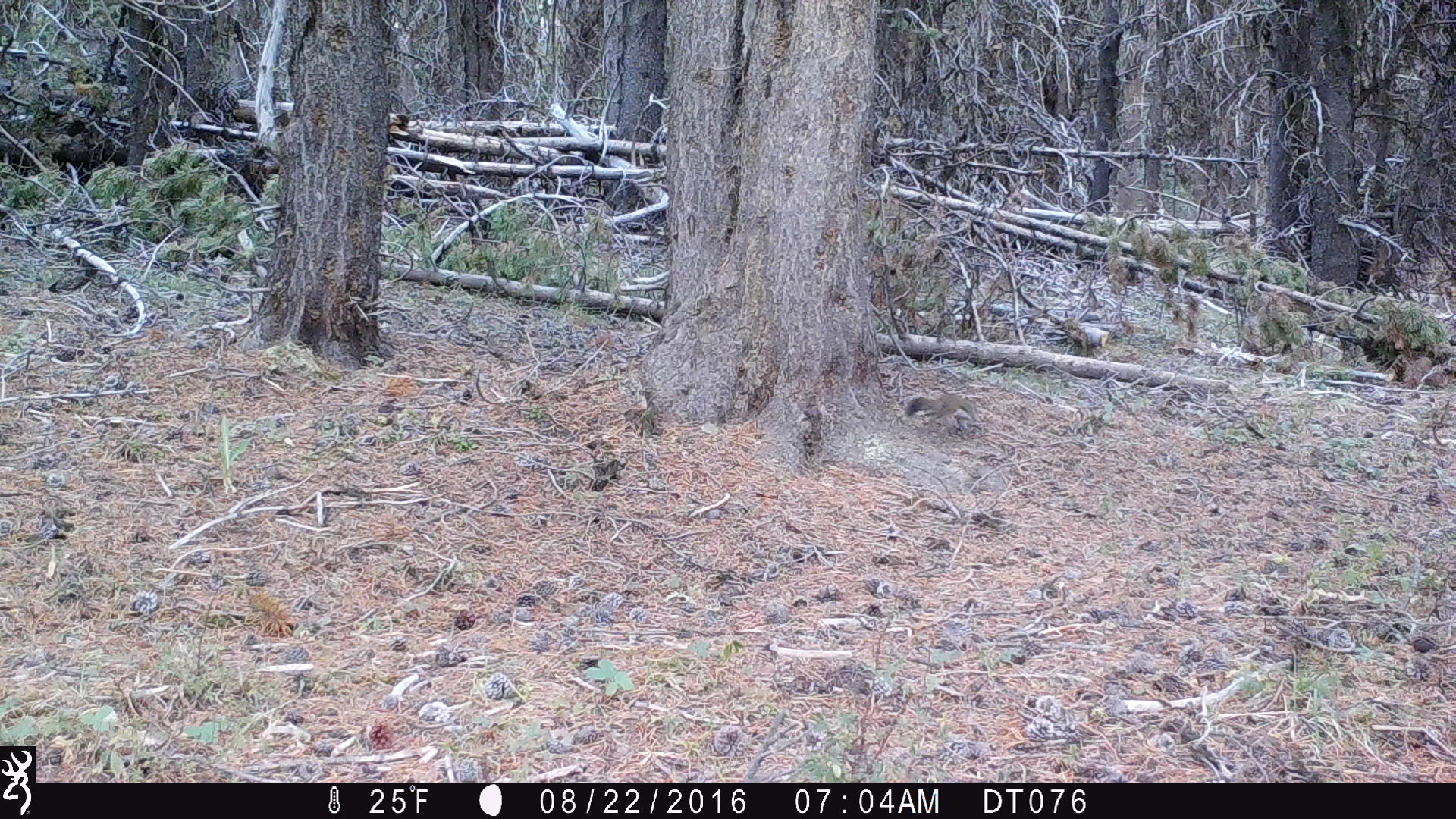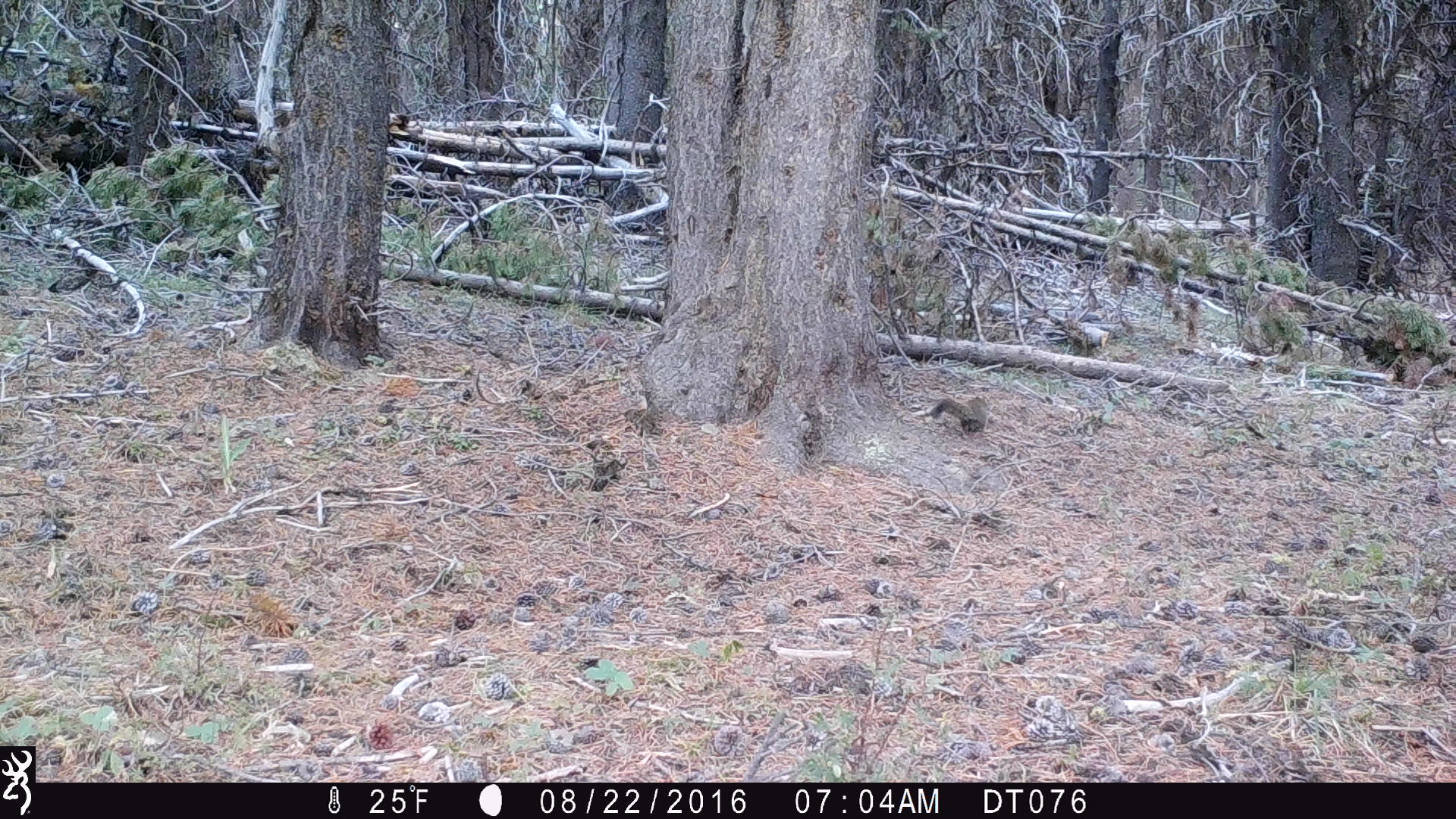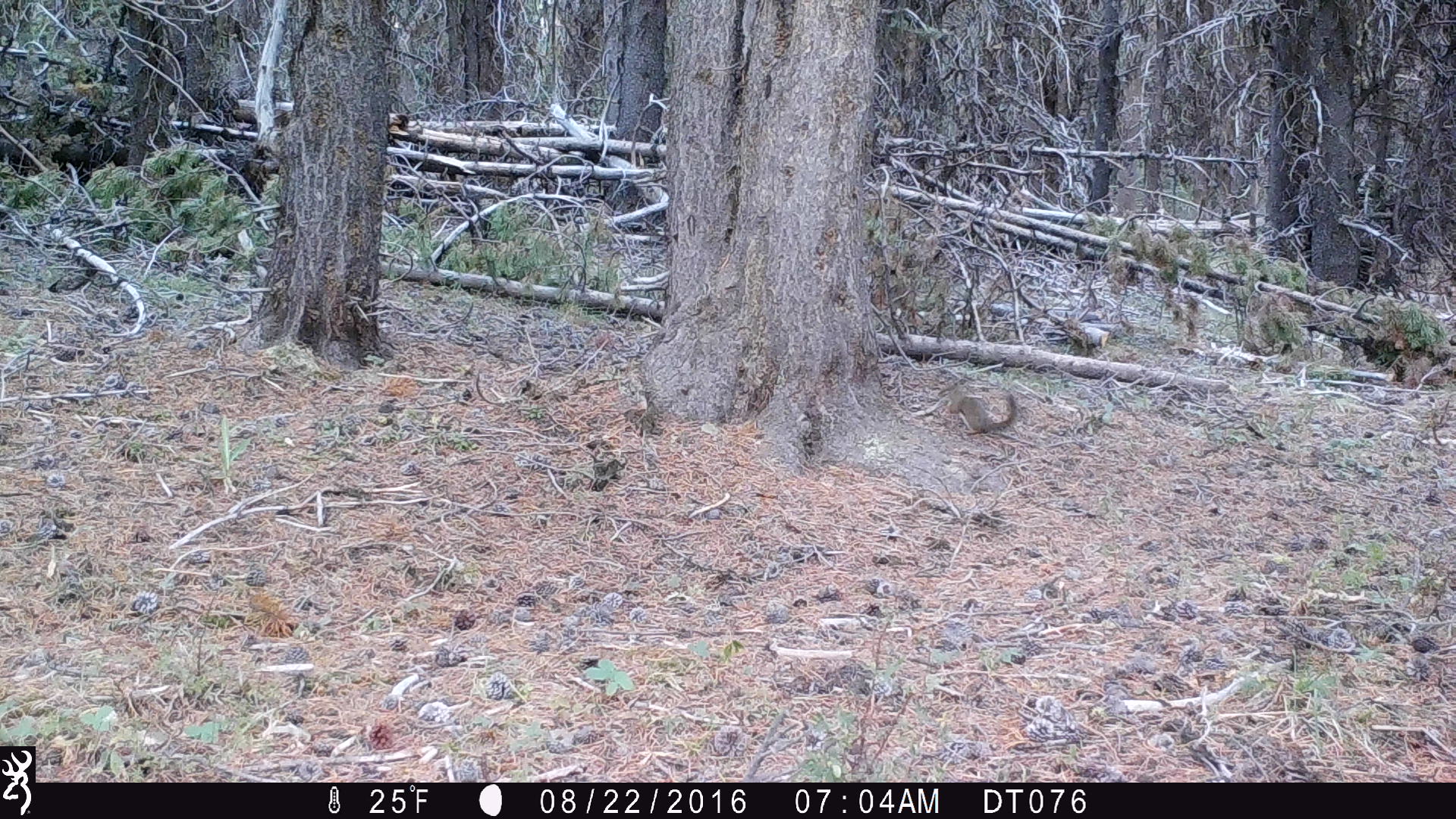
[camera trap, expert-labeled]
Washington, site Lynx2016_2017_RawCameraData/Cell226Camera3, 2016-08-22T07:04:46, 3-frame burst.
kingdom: Animalia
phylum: Chordata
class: Mammalia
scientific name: Mammalia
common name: small mammal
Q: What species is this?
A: Small mammal (Mammalia).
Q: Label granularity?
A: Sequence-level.